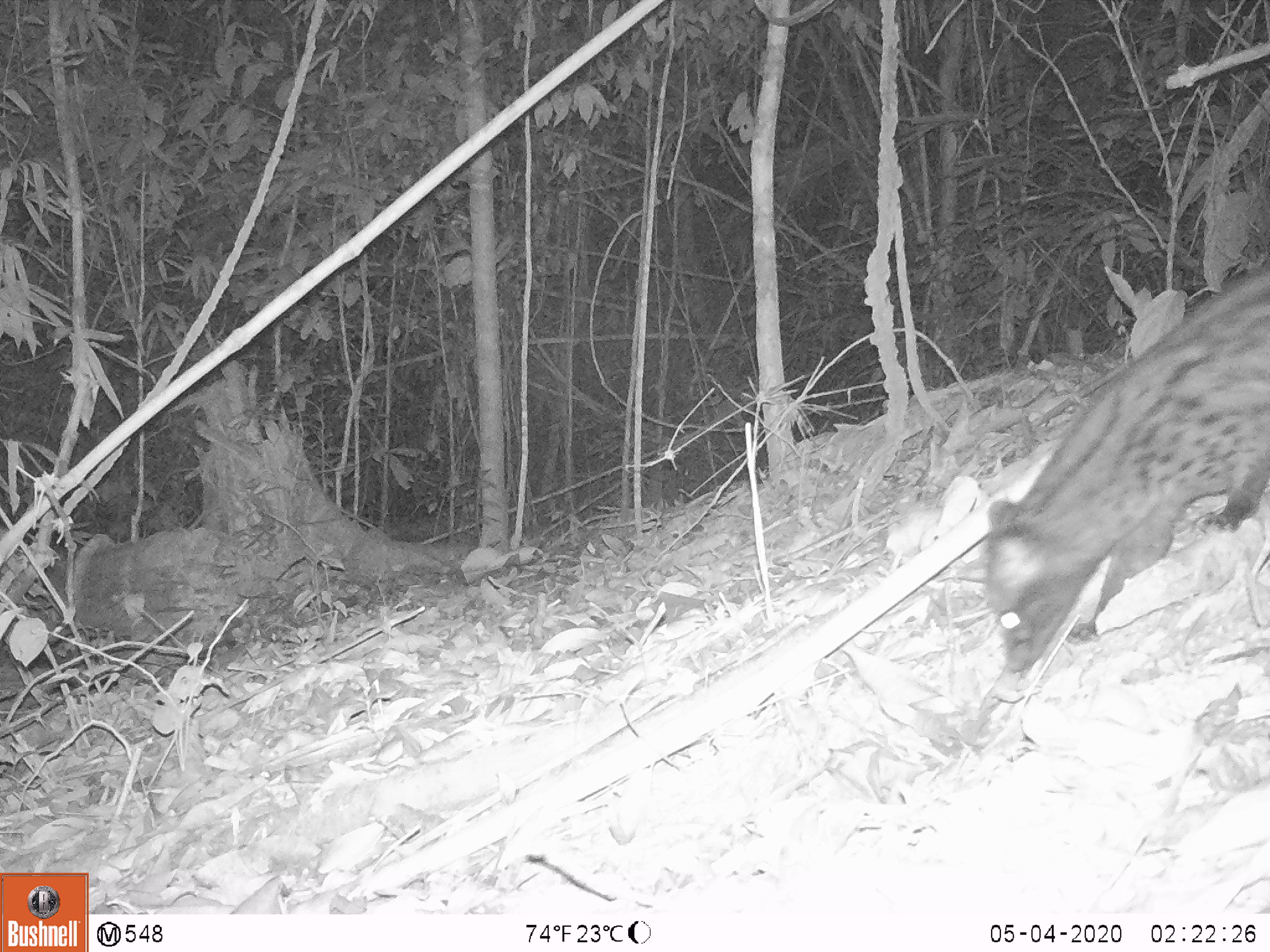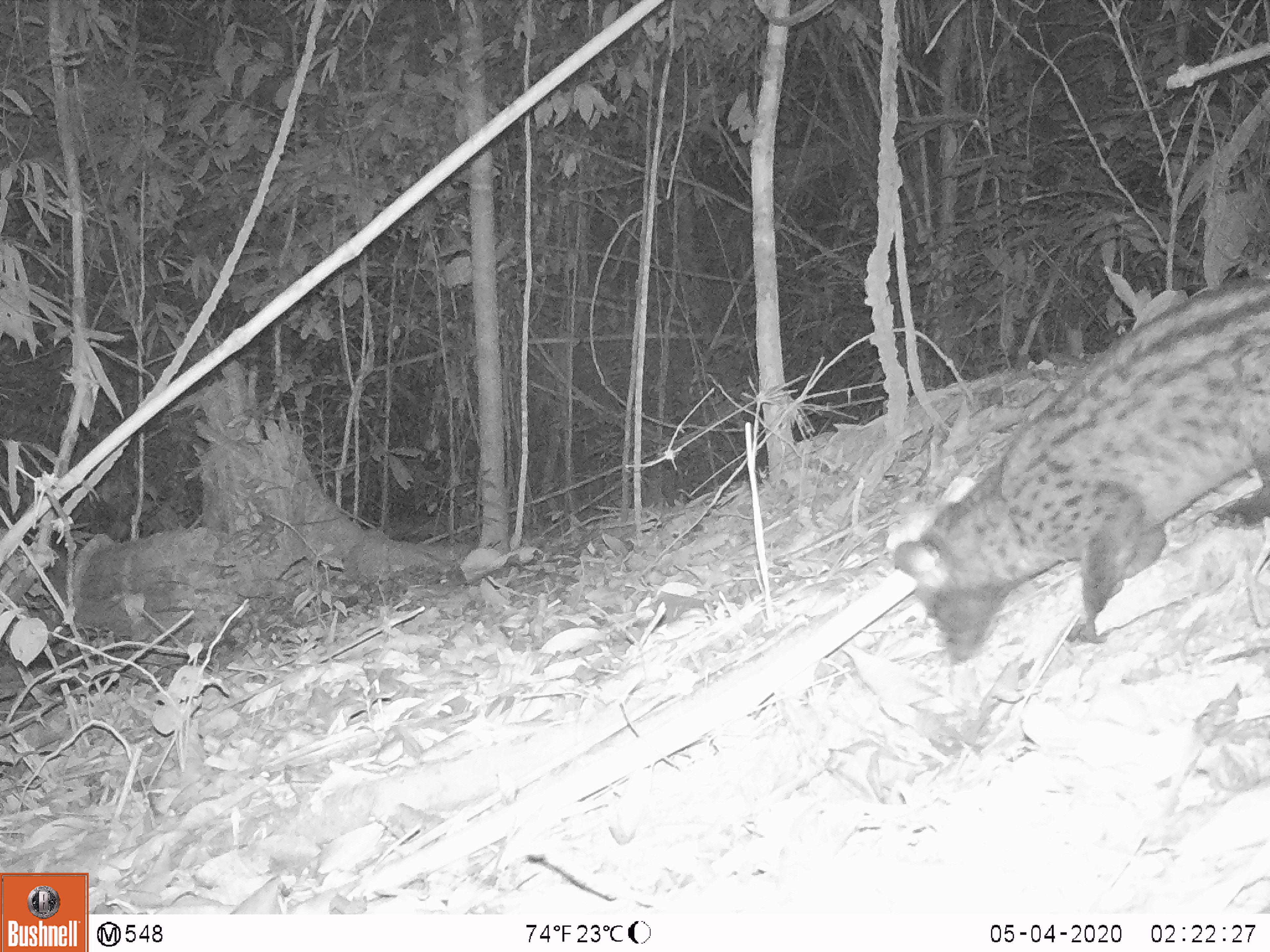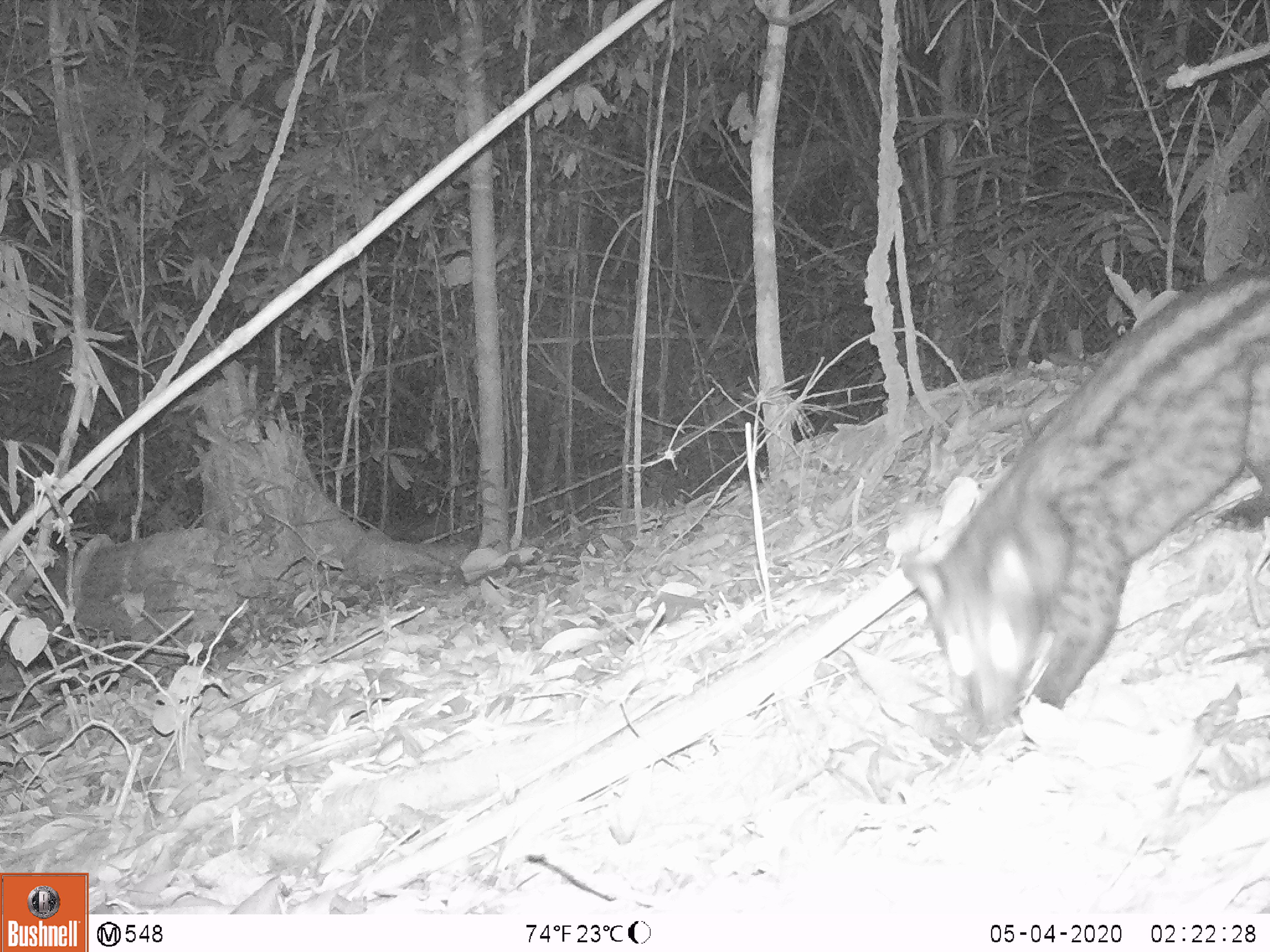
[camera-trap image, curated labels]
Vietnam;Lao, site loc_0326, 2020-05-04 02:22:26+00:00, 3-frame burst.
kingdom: Animalia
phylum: Chordata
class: Mammalia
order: Carnivora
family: Viverridae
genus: Paradoxurus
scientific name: Paradoxurus hermaphroditus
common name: common palm civet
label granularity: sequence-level